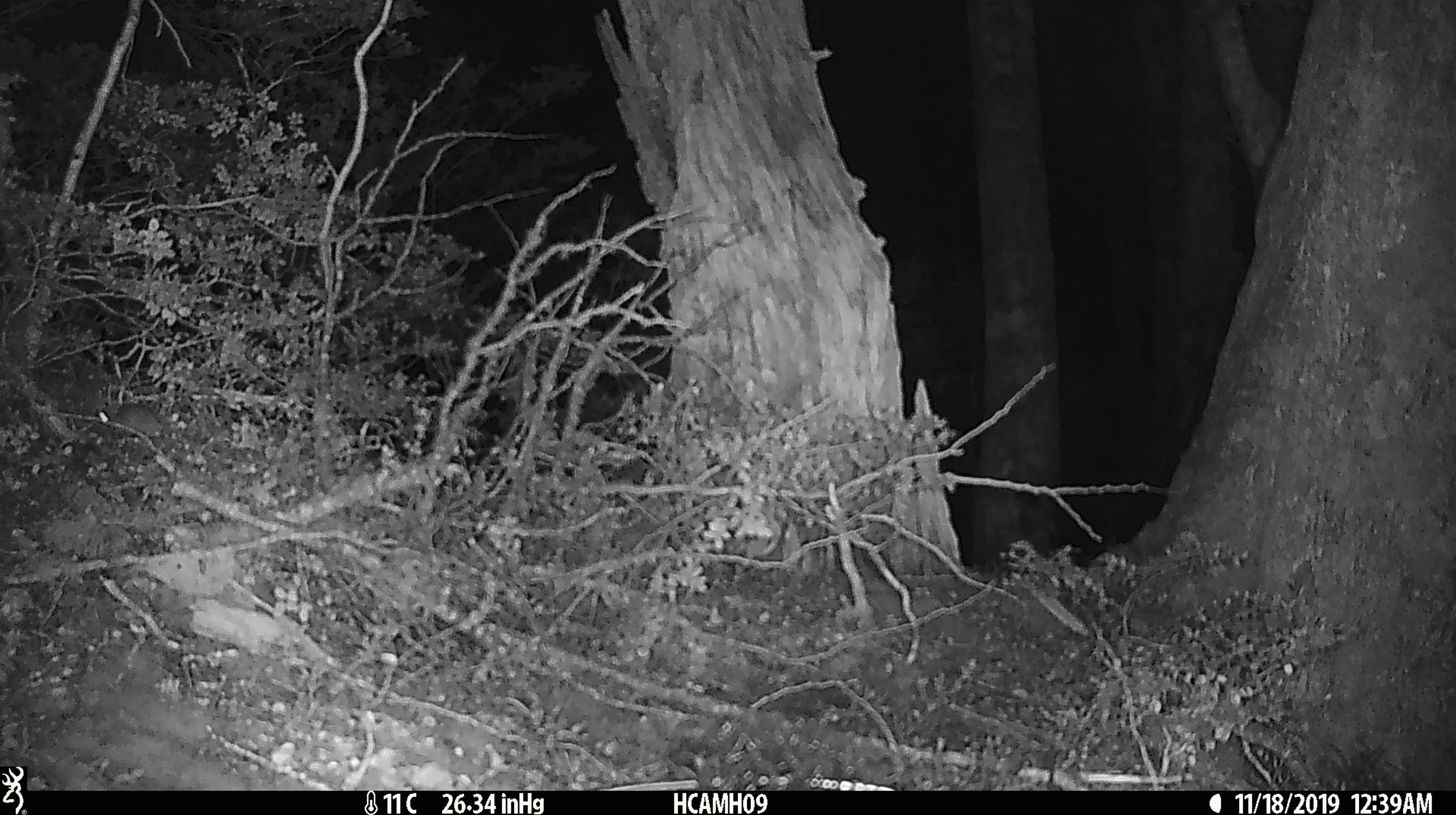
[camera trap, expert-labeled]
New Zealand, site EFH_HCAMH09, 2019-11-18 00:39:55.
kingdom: Animalia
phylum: Chordata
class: Mammalia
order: Rodentia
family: Muridae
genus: Mus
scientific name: Mus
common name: mouse